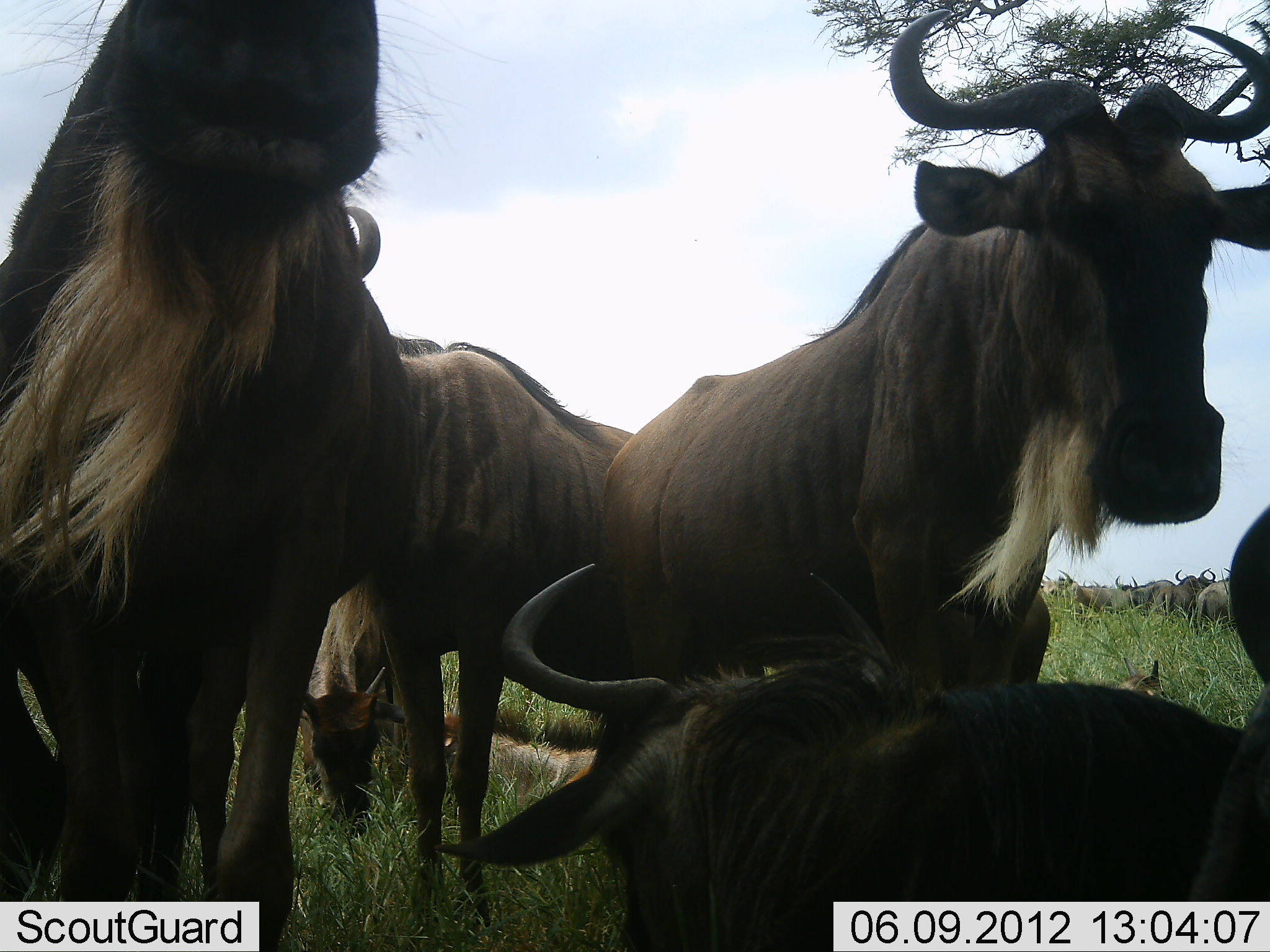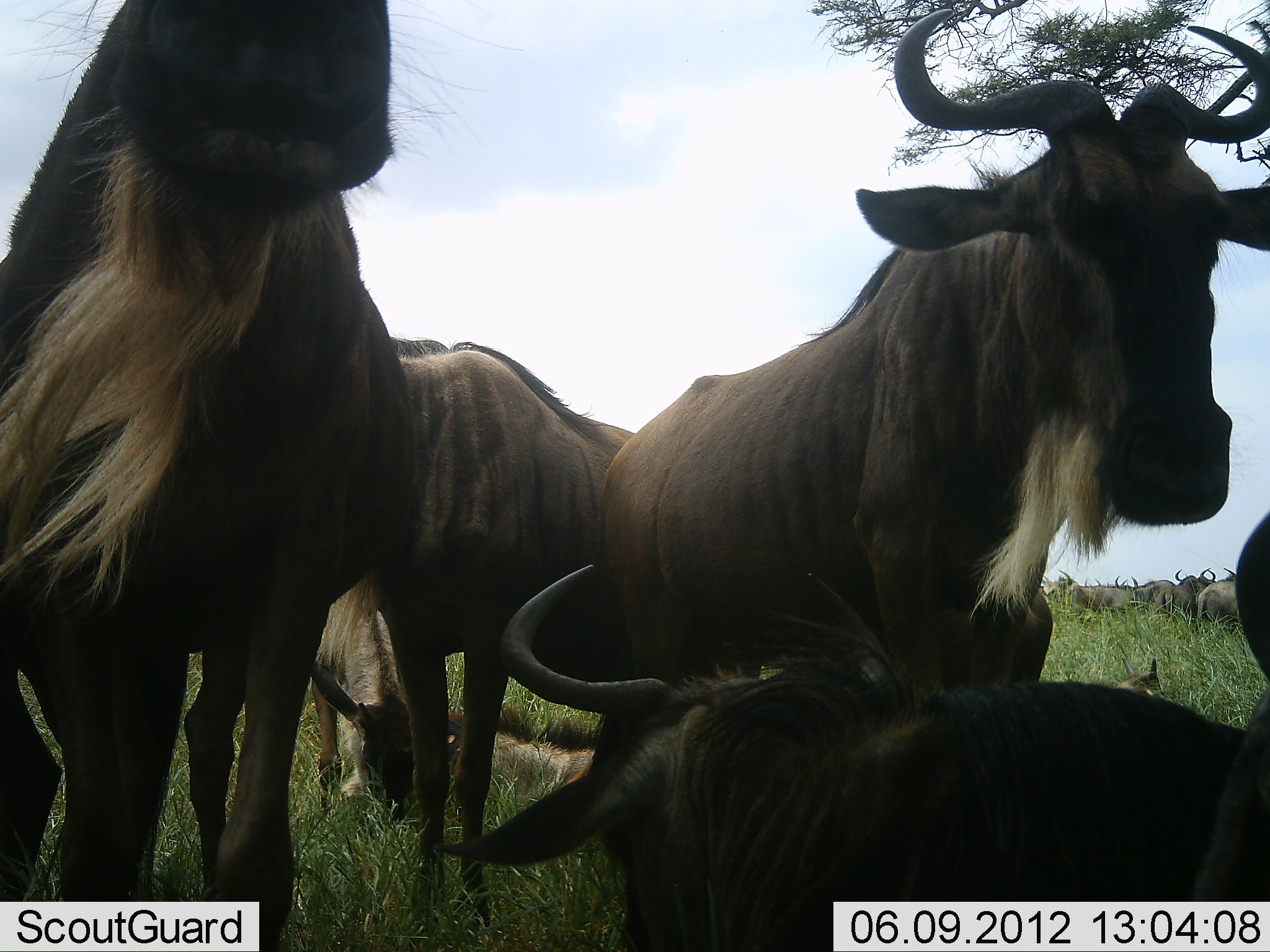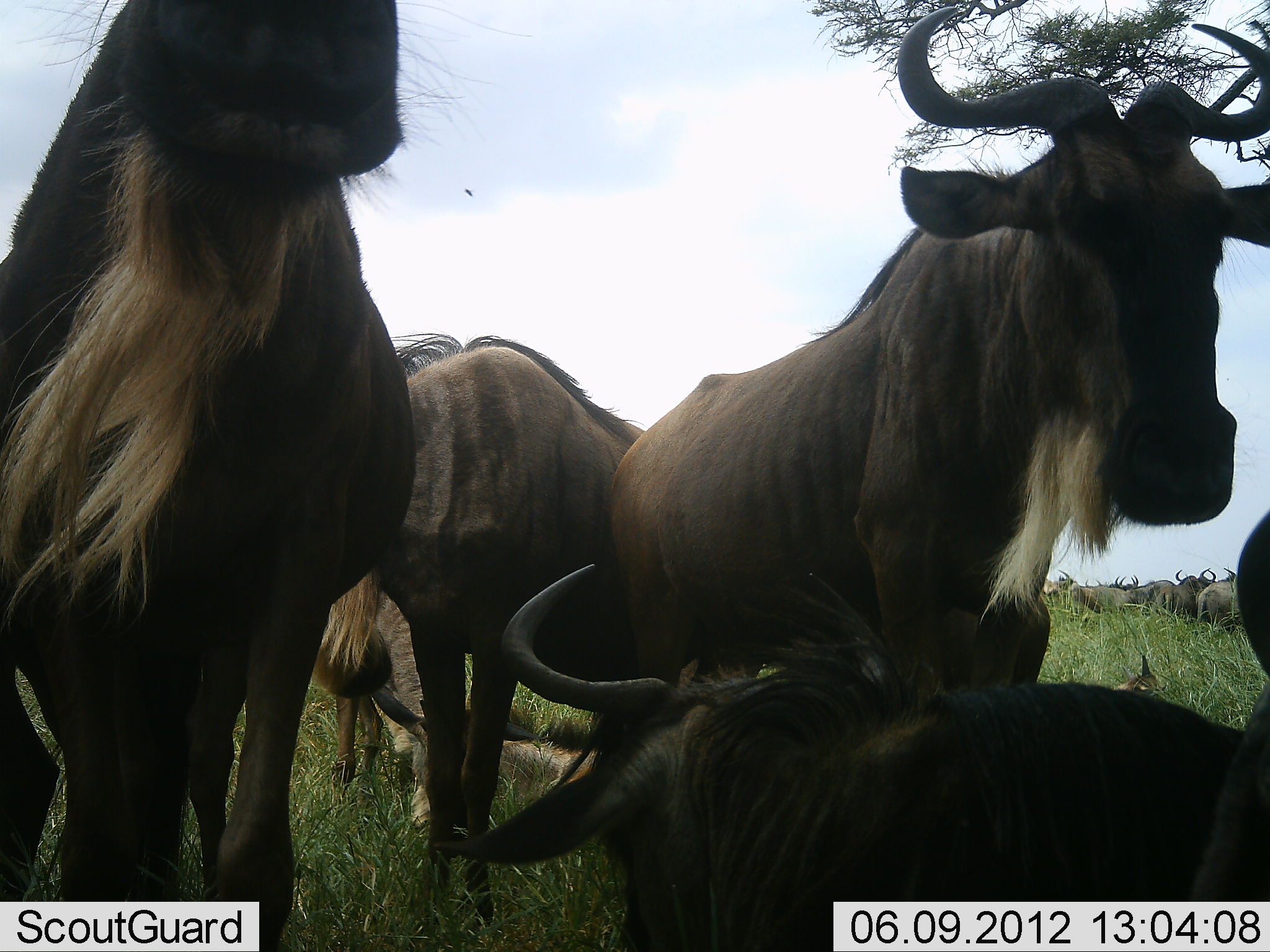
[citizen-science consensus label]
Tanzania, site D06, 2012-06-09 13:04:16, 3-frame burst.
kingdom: Animalia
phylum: Chordata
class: Mammalia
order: Artiodactyla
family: Bovidae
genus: Connochaetes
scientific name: Connochaetes taurinus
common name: blue wildebeest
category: wildebeest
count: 11-50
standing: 90%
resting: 70%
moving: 0%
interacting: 10%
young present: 10%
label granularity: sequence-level